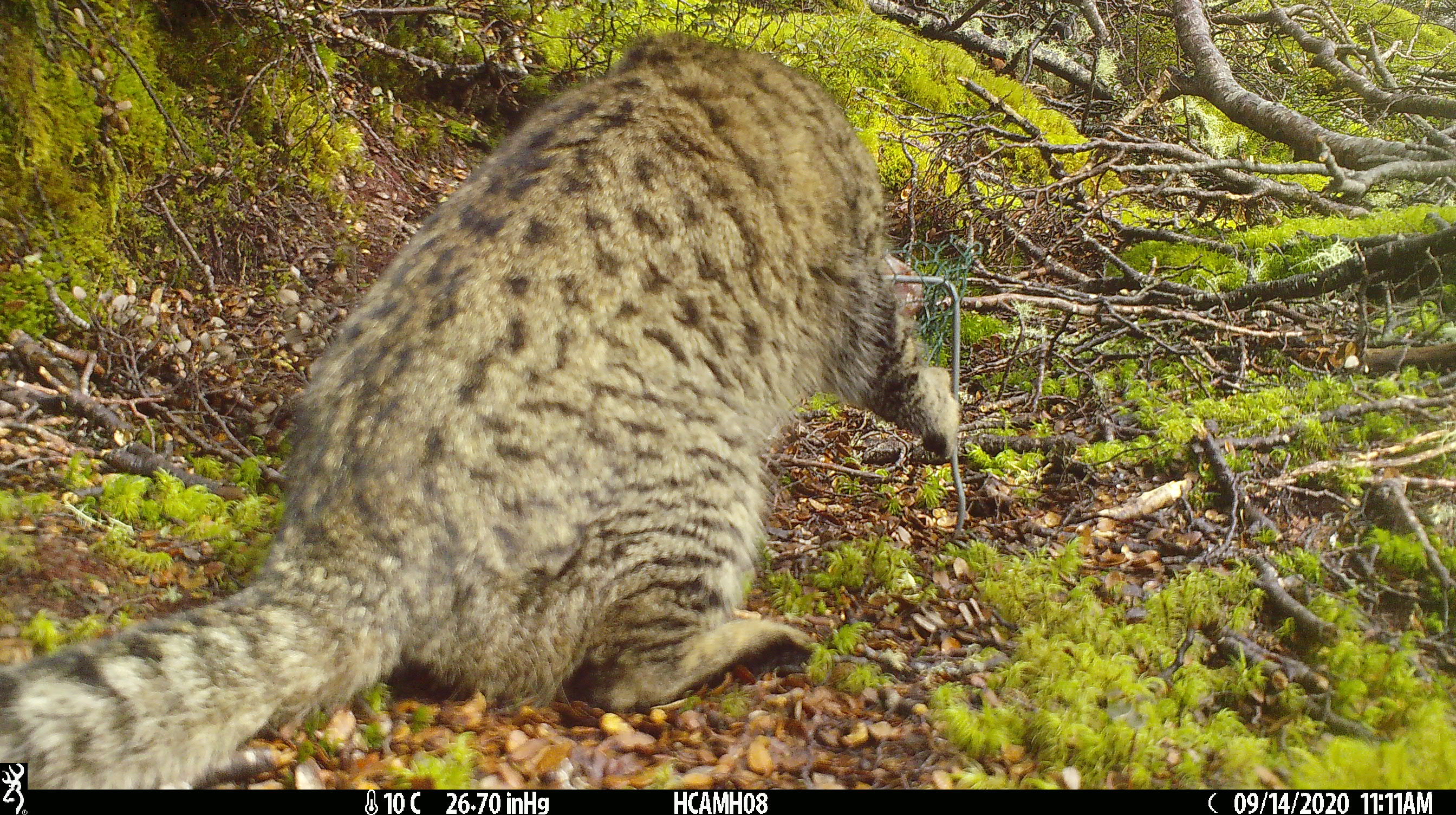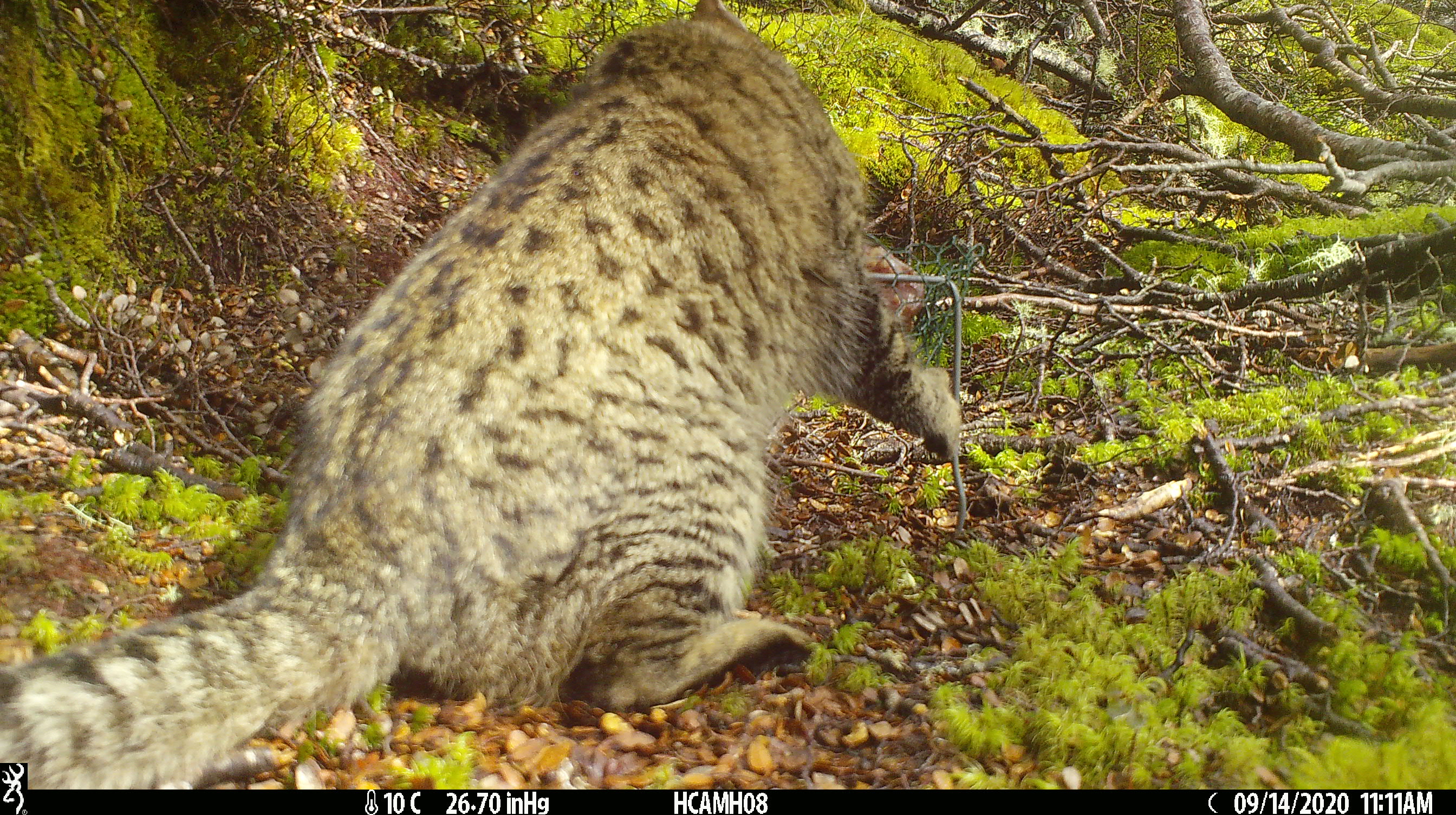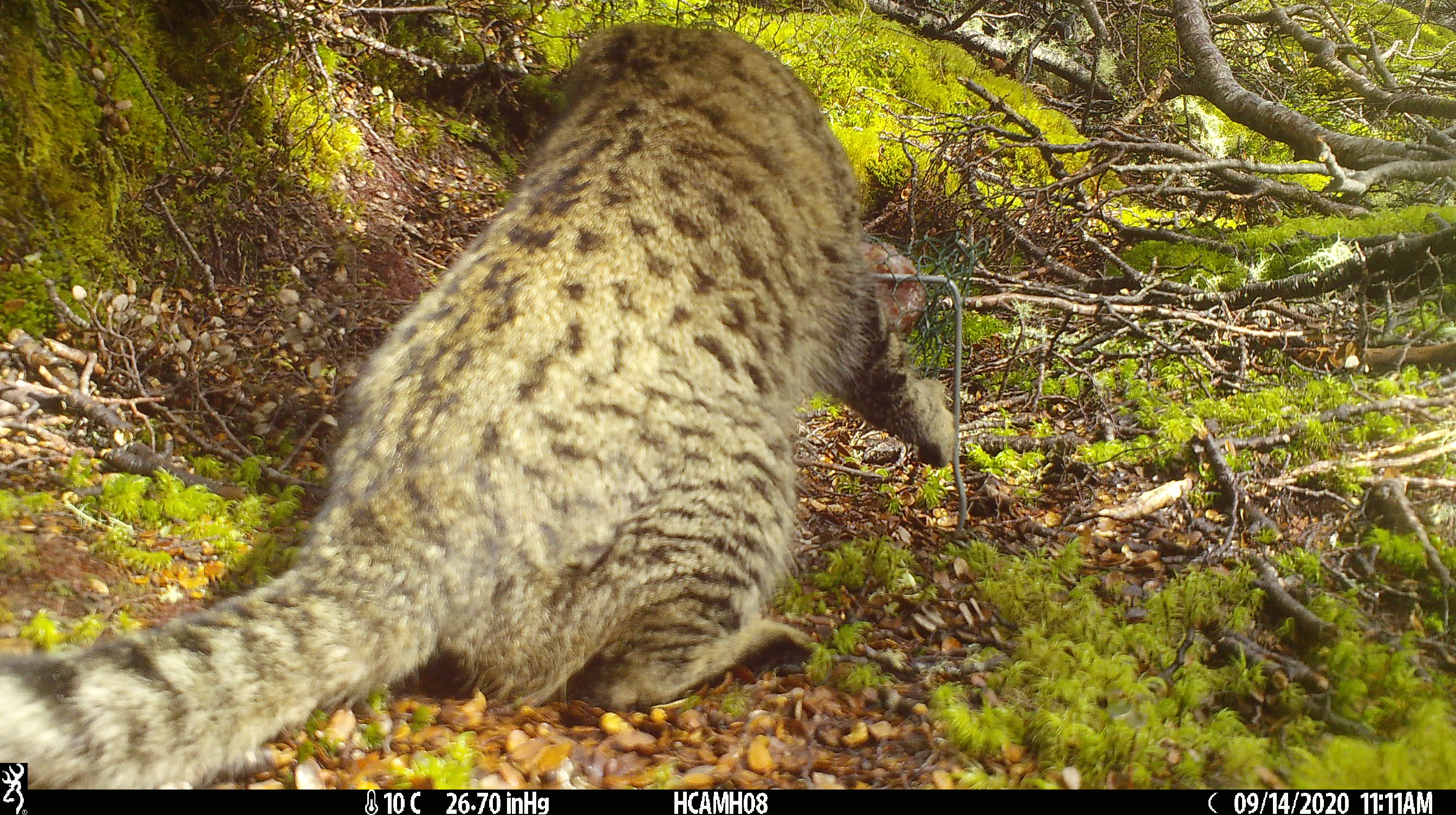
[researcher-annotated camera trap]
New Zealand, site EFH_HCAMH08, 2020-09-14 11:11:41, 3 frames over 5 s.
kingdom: Animalia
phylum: Chordata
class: Mammalia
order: Carnivora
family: Felidae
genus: Felis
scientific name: Felis catus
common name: domestic cat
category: cat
Cat (domestic cat) (Felis catus).